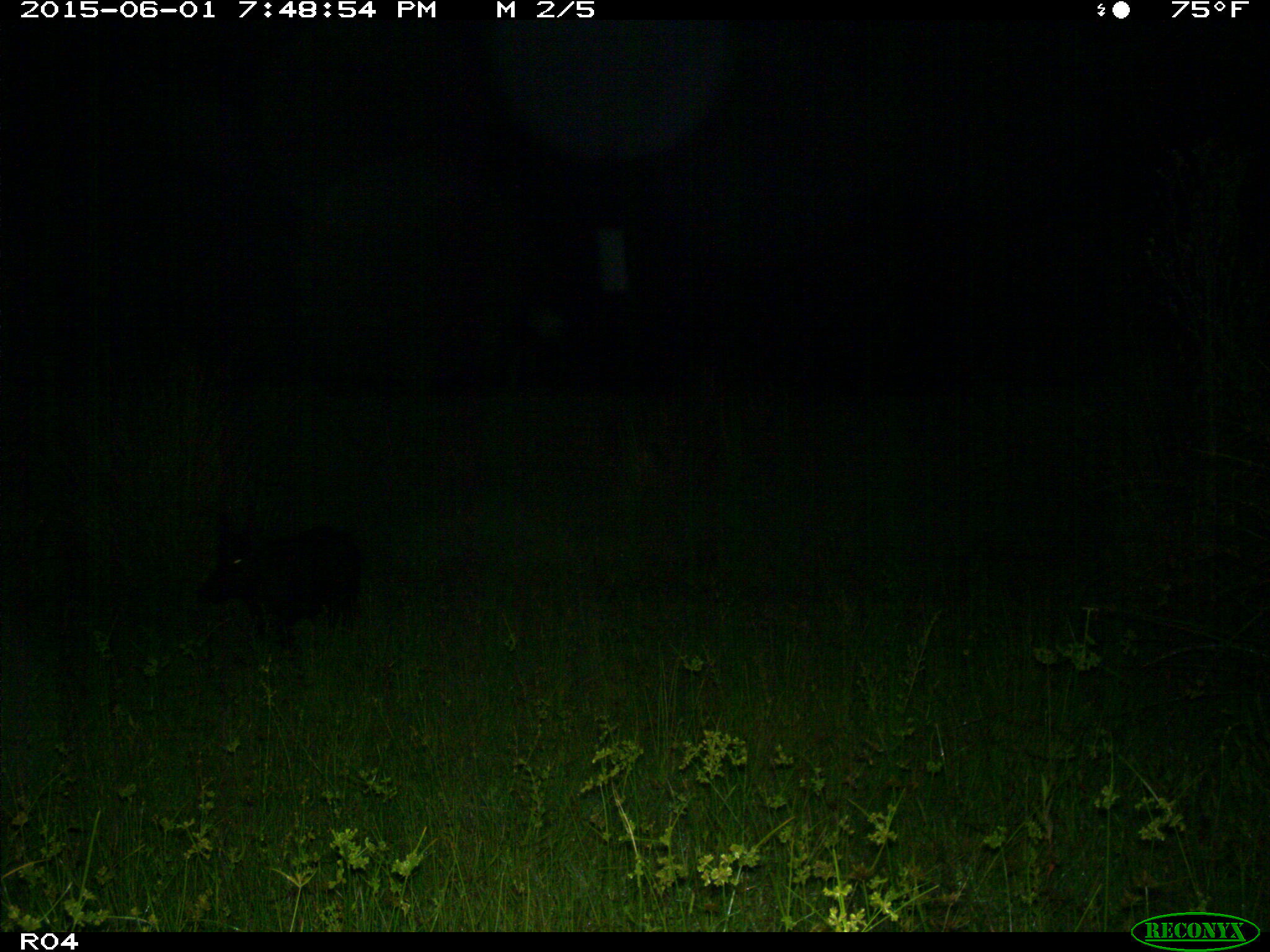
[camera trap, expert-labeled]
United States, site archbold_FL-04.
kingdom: Animalia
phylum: Chordata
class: Mammalia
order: Artiodactyla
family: Suidae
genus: Sus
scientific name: Sus scrofa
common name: wild boar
Sus scrofa (wild boar).